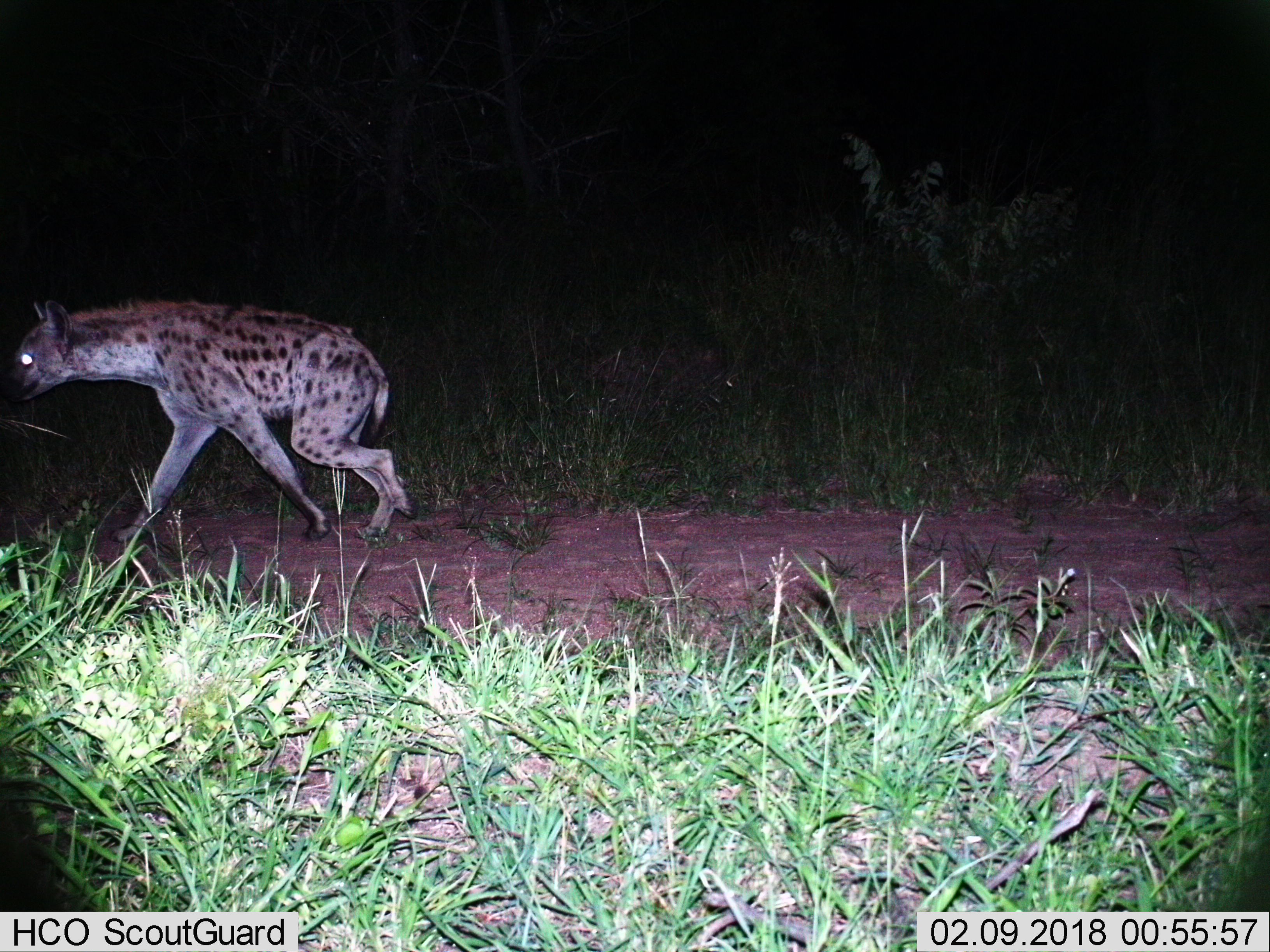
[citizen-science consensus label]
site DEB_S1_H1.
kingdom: Animalia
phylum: Chordata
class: Mammalia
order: Carnivora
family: Hyaenidae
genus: Crocuta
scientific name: Crocuta crocuta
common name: spotted hyena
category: hyenaspotted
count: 1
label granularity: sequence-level